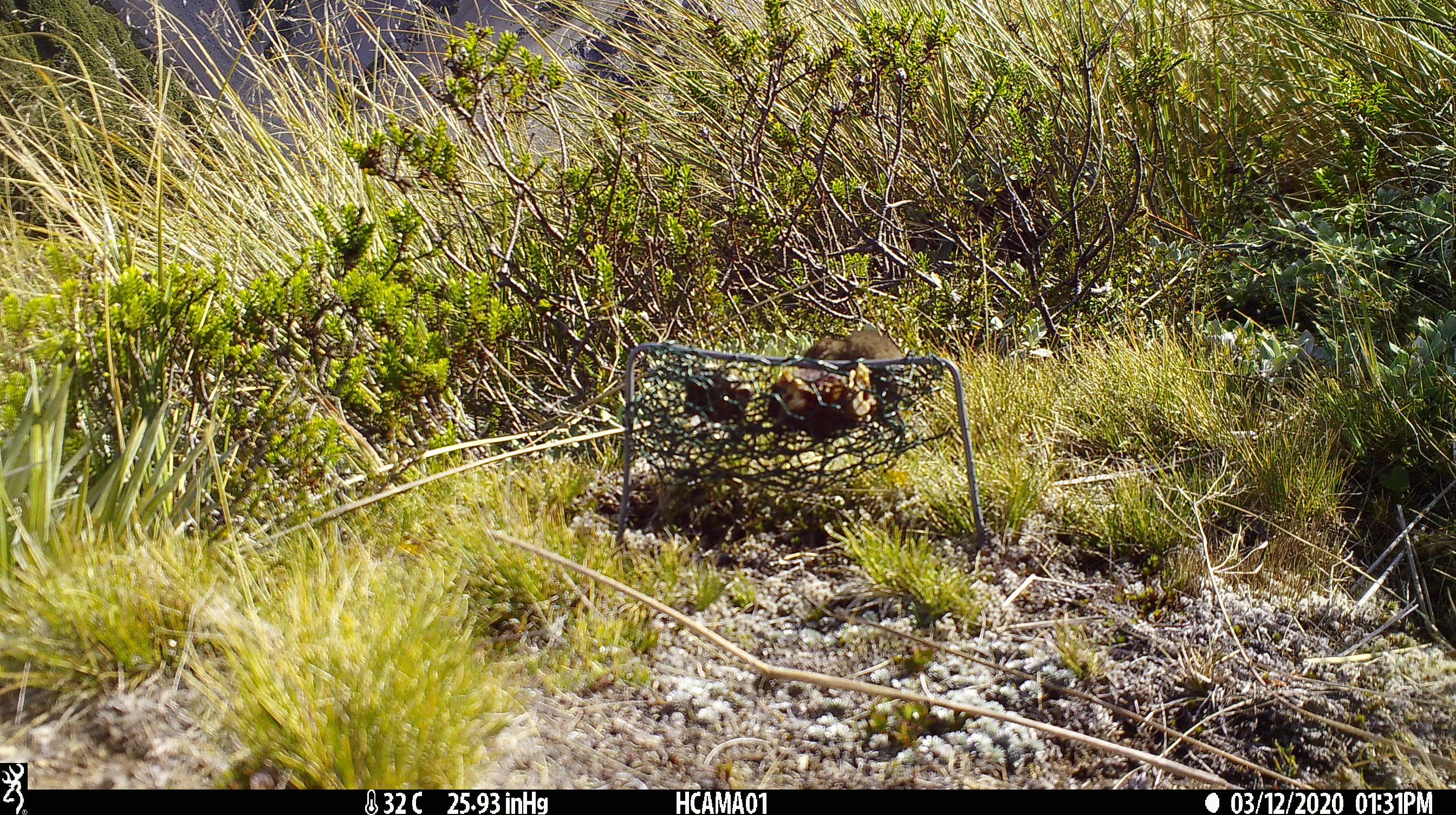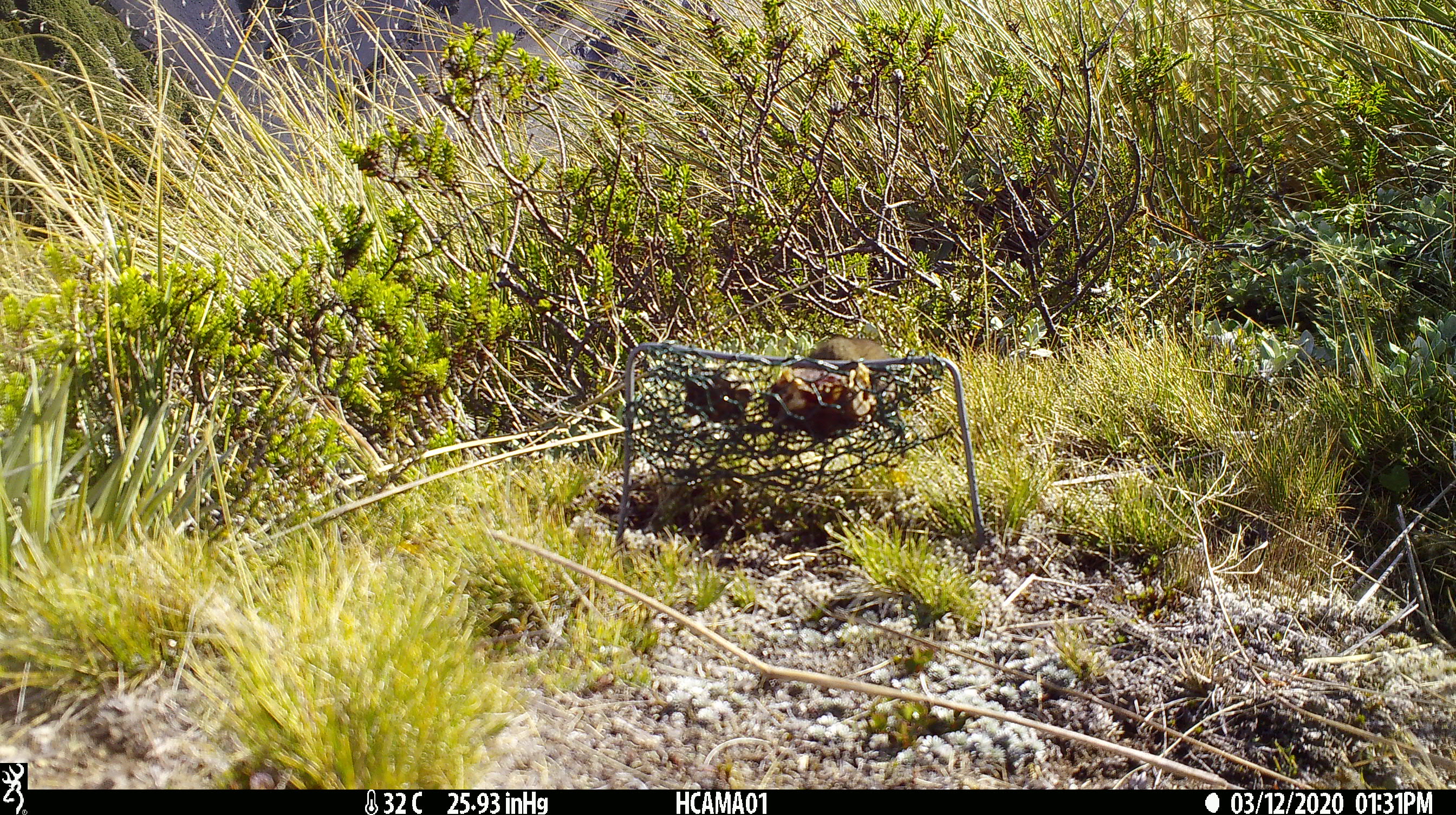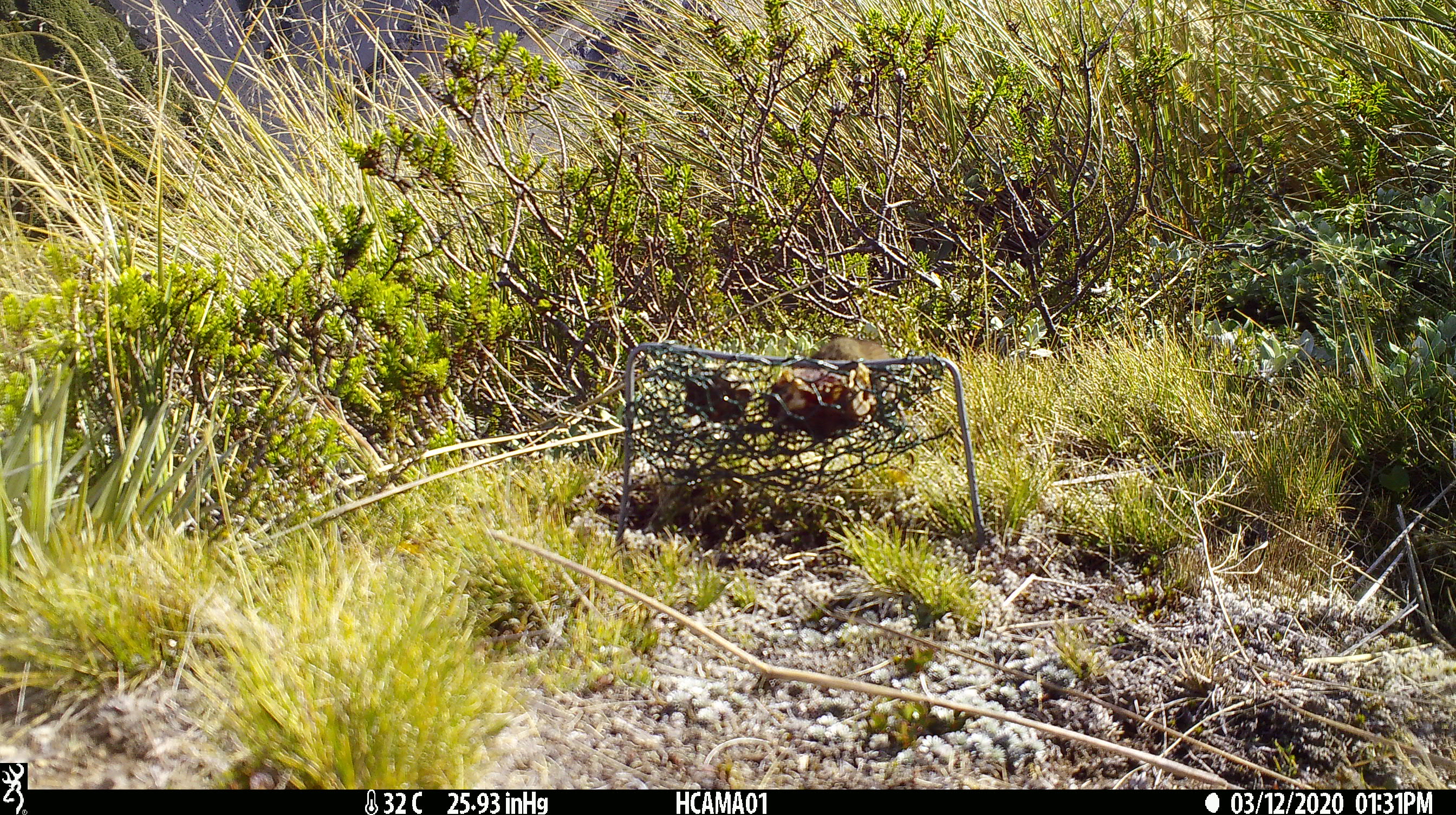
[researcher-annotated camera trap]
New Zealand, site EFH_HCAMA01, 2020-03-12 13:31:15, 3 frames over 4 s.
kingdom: Animalia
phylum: Chordata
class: Mammalia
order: Rodentia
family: Muridae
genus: Mus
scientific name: Mus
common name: mouse